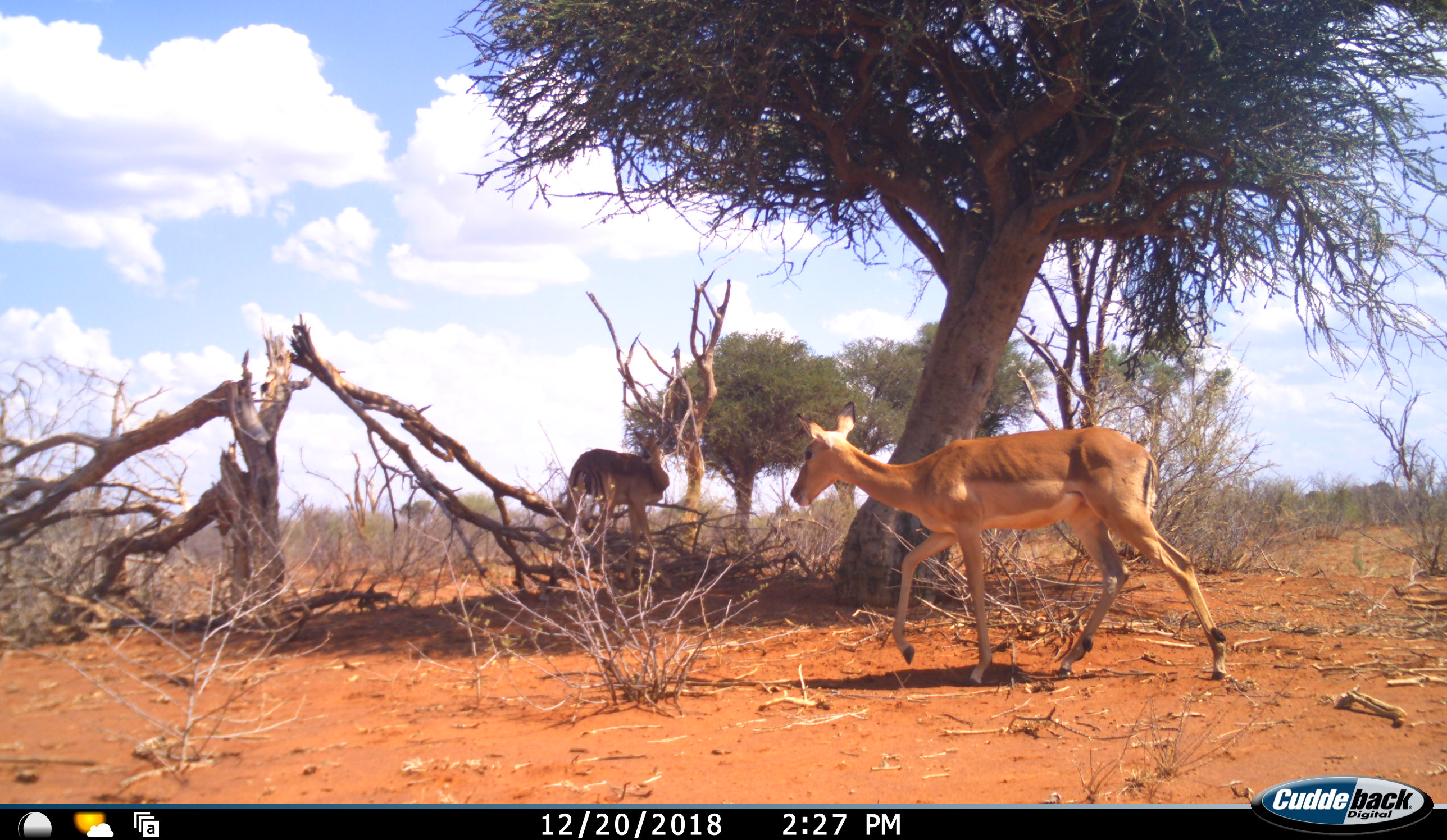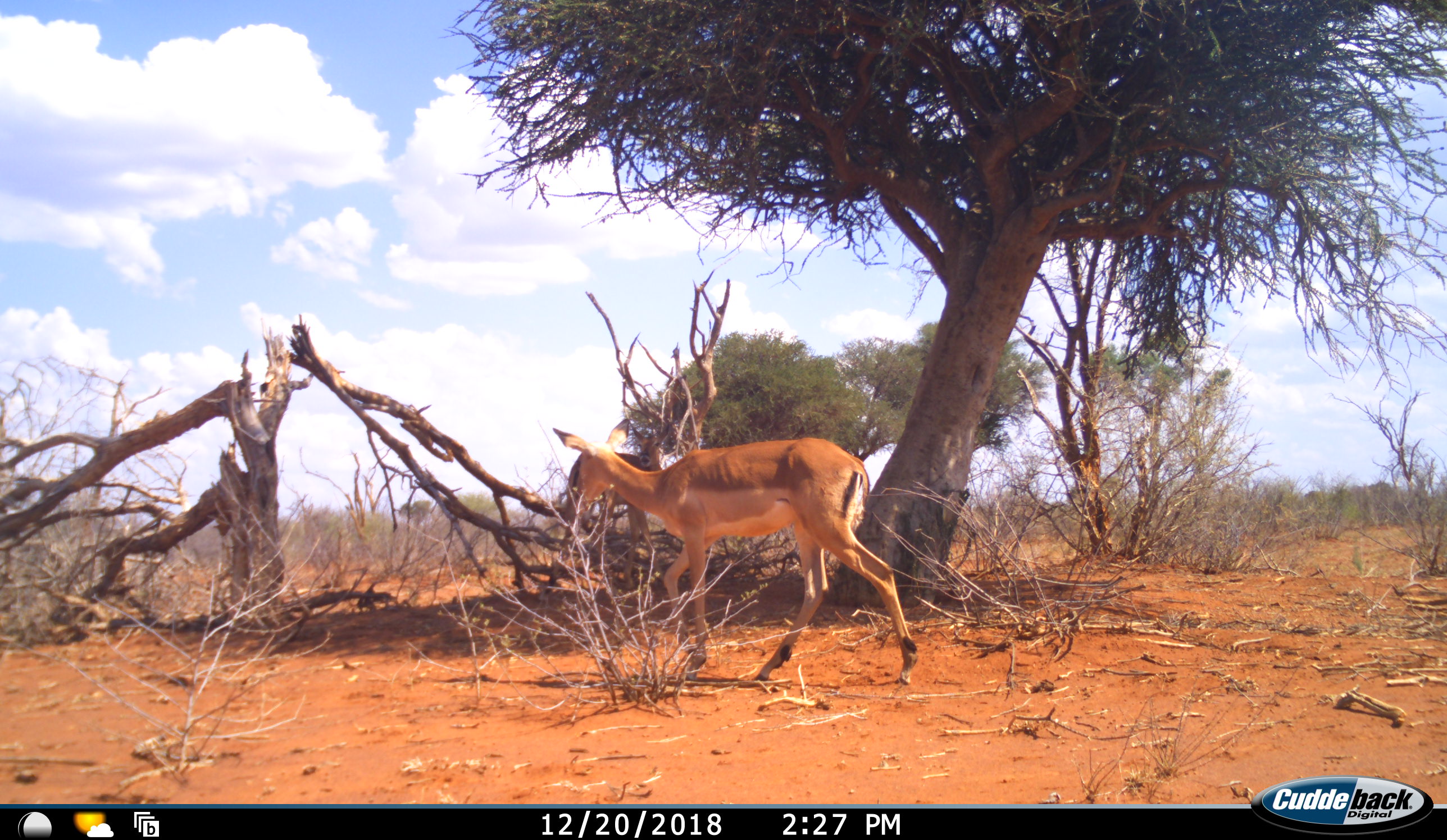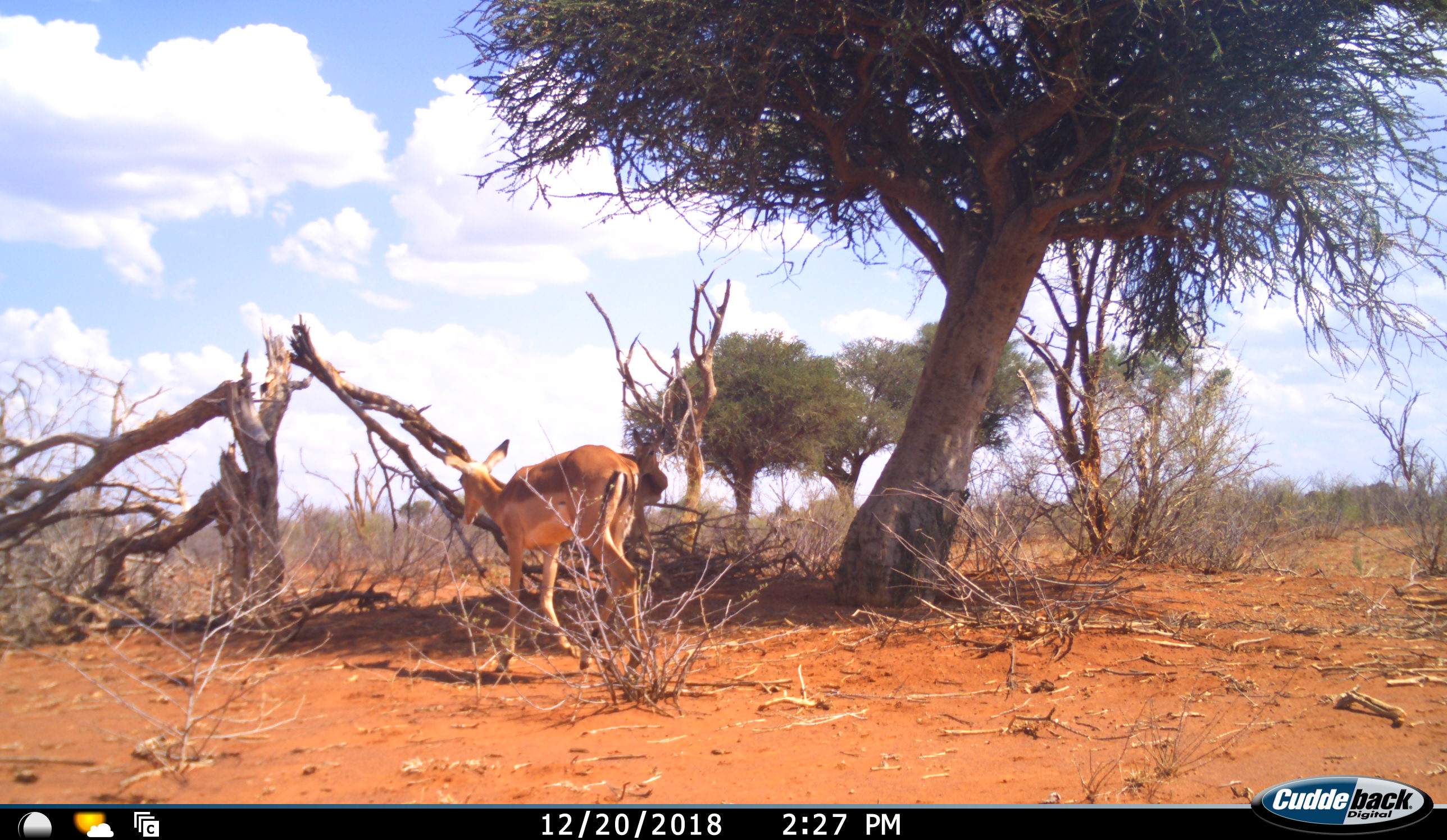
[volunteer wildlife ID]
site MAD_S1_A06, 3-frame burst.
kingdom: Animalia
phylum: Chordata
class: Mammalia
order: Artiodactyla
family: Bovidae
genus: Aepyceros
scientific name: Aepyceros melampus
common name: impala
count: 2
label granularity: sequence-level